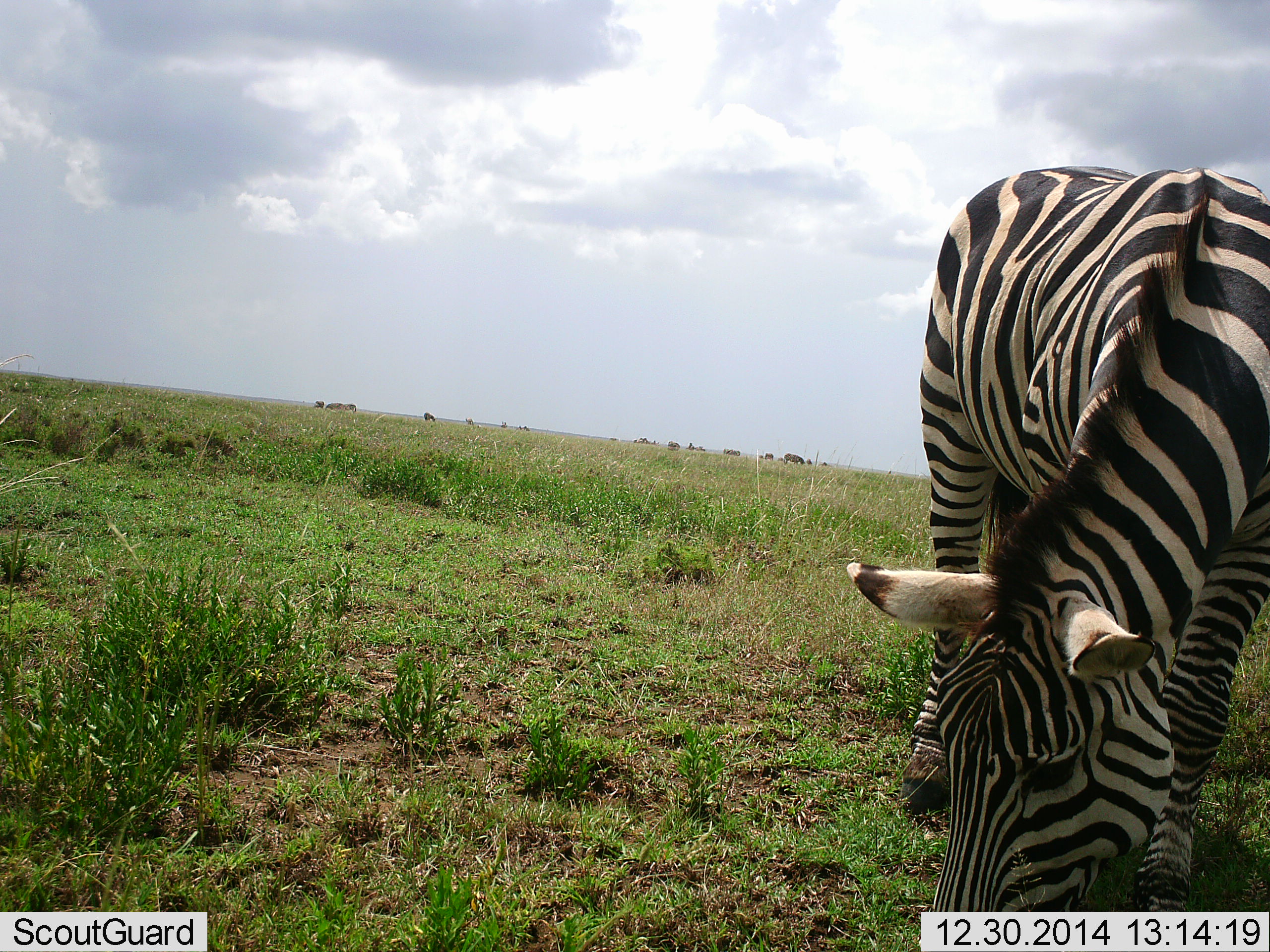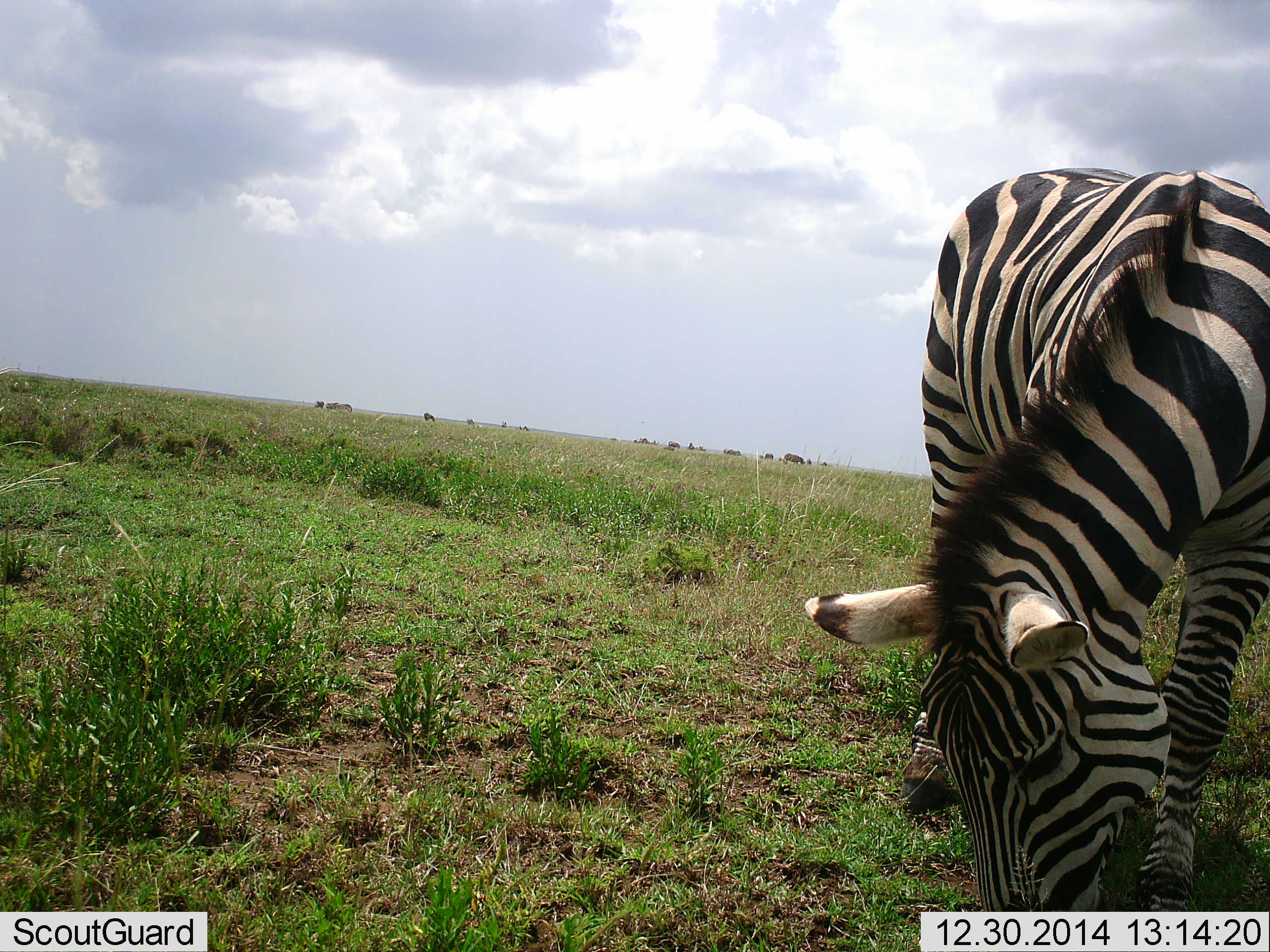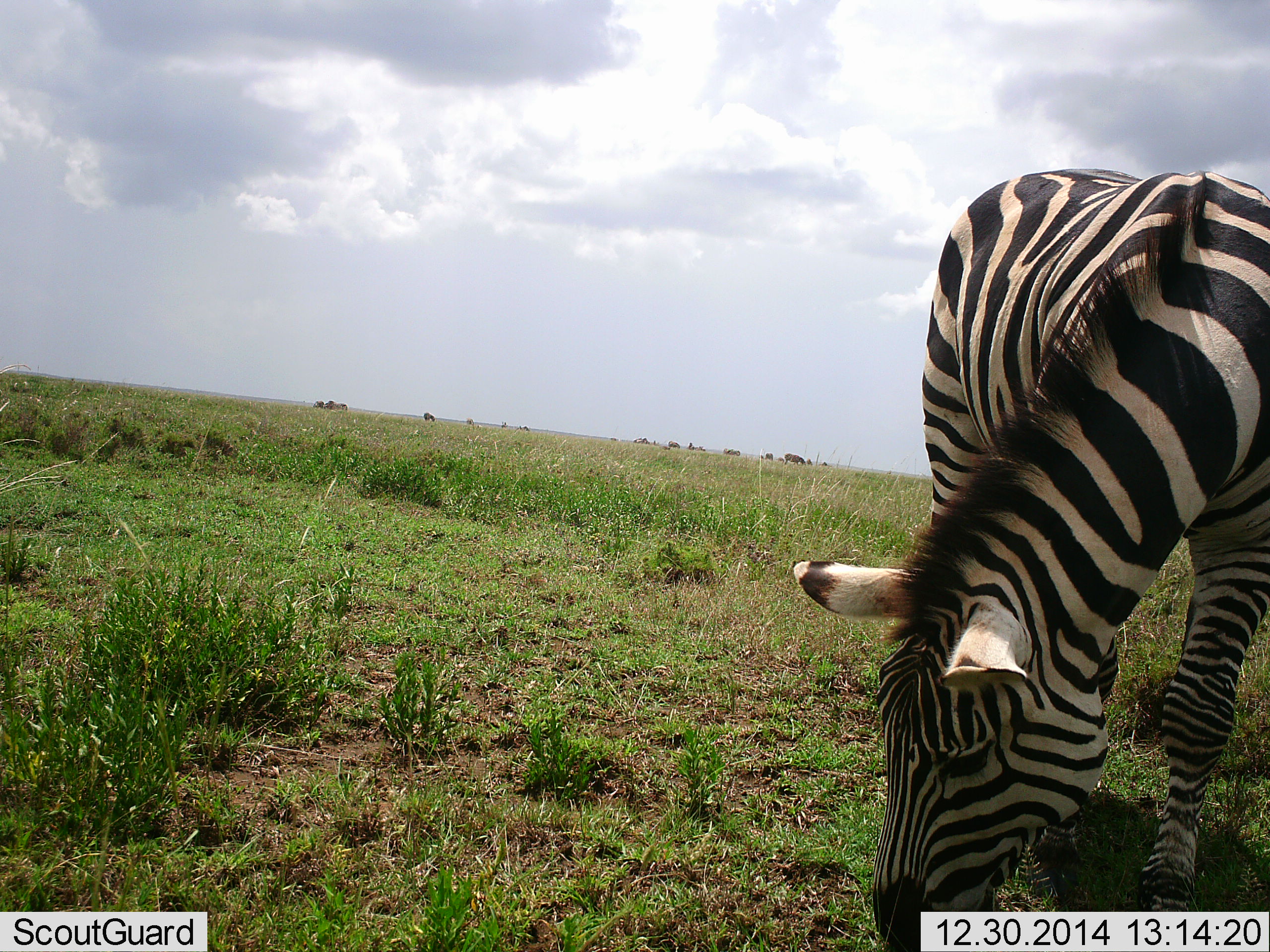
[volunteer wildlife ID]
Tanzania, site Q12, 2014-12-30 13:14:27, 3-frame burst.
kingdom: Animalia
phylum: Chordata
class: Mammalia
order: Perissodactyla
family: Equidae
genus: Equus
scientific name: Equus quagga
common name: plains zebra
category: zebra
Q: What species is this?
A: Zebra (plains zebra) (Equus quagga).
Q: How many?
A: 1.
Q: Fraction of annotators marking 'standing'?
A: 10%.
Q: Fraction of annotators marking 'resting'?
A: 0%.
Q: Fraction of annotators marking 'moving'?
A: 10%.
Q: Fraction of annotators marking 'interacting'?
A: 0%.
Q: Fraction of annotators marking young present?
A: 0%.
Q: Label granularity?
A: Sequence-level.